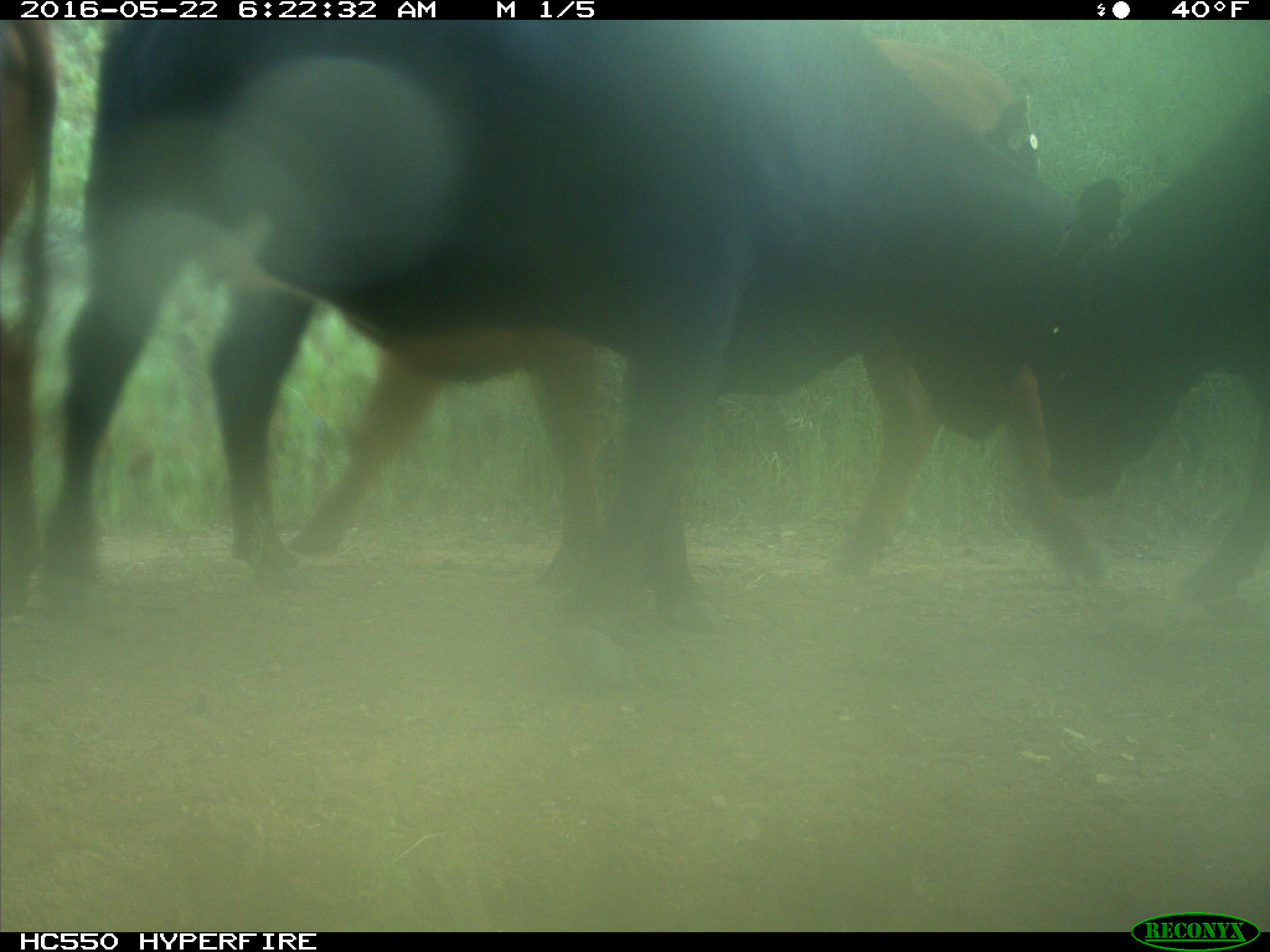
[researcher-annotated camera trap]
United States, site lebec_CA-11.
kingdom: Animalia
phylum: Chordata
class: Mammalia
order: Artiodactyla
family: Bovidae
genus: Bos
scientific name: Bos taurus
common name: domestic cow